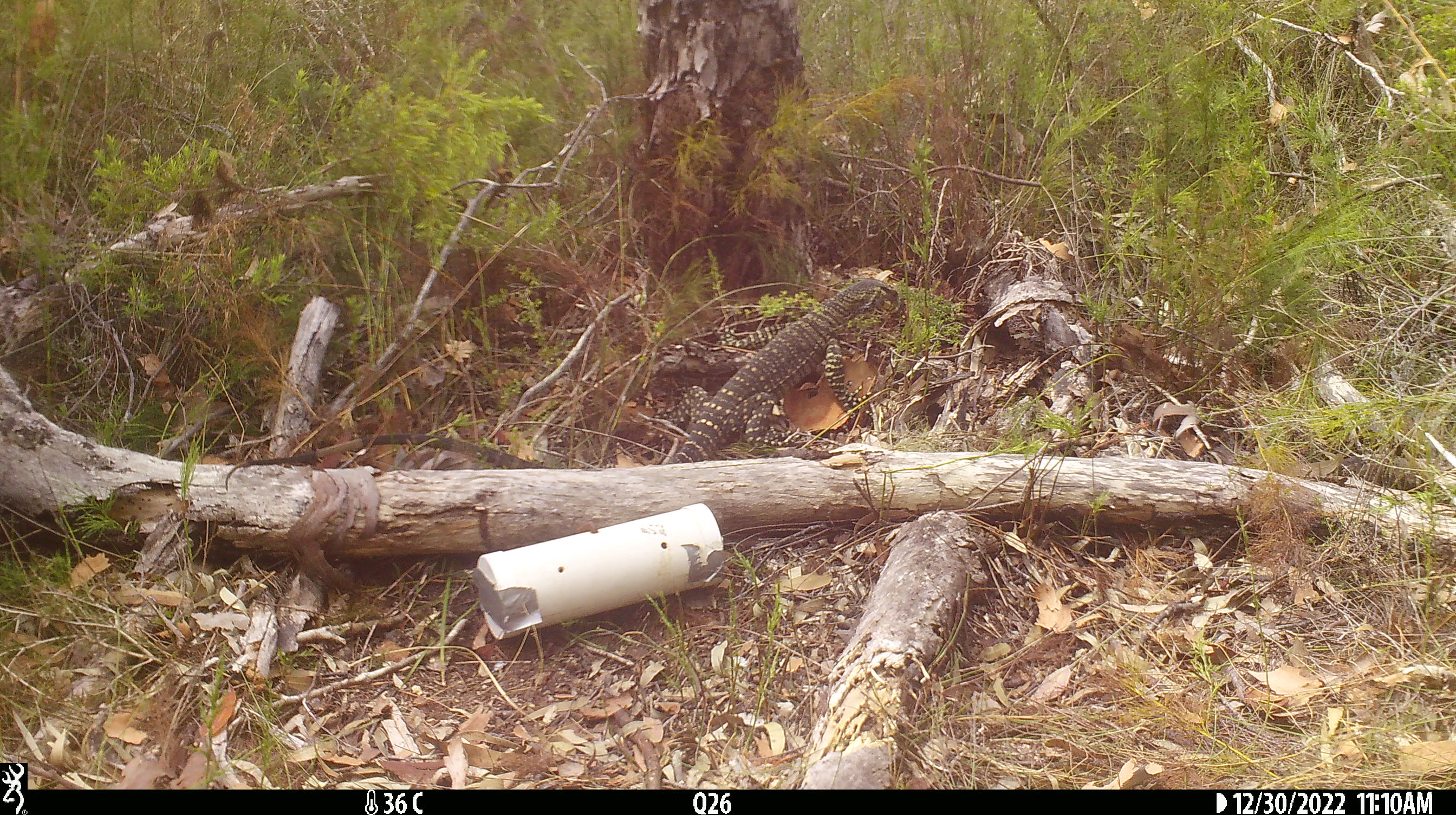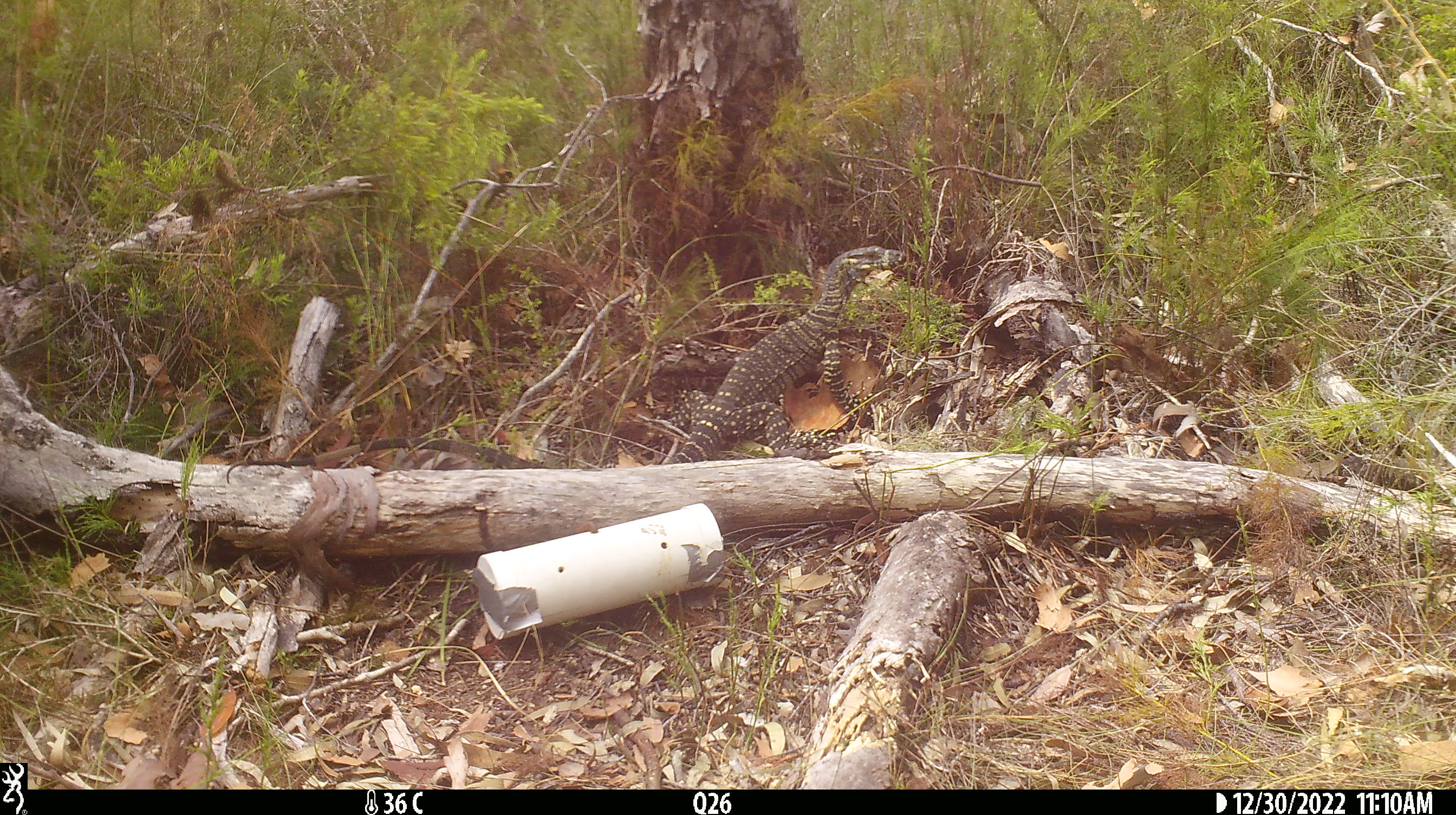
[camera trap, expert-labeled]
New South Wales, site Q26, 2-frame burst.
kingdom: Animalia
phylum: Chordata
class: Reptilia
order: Squamata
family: Varanidae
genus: Varanus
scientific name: Varanus varius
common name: lace monitor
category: goanna